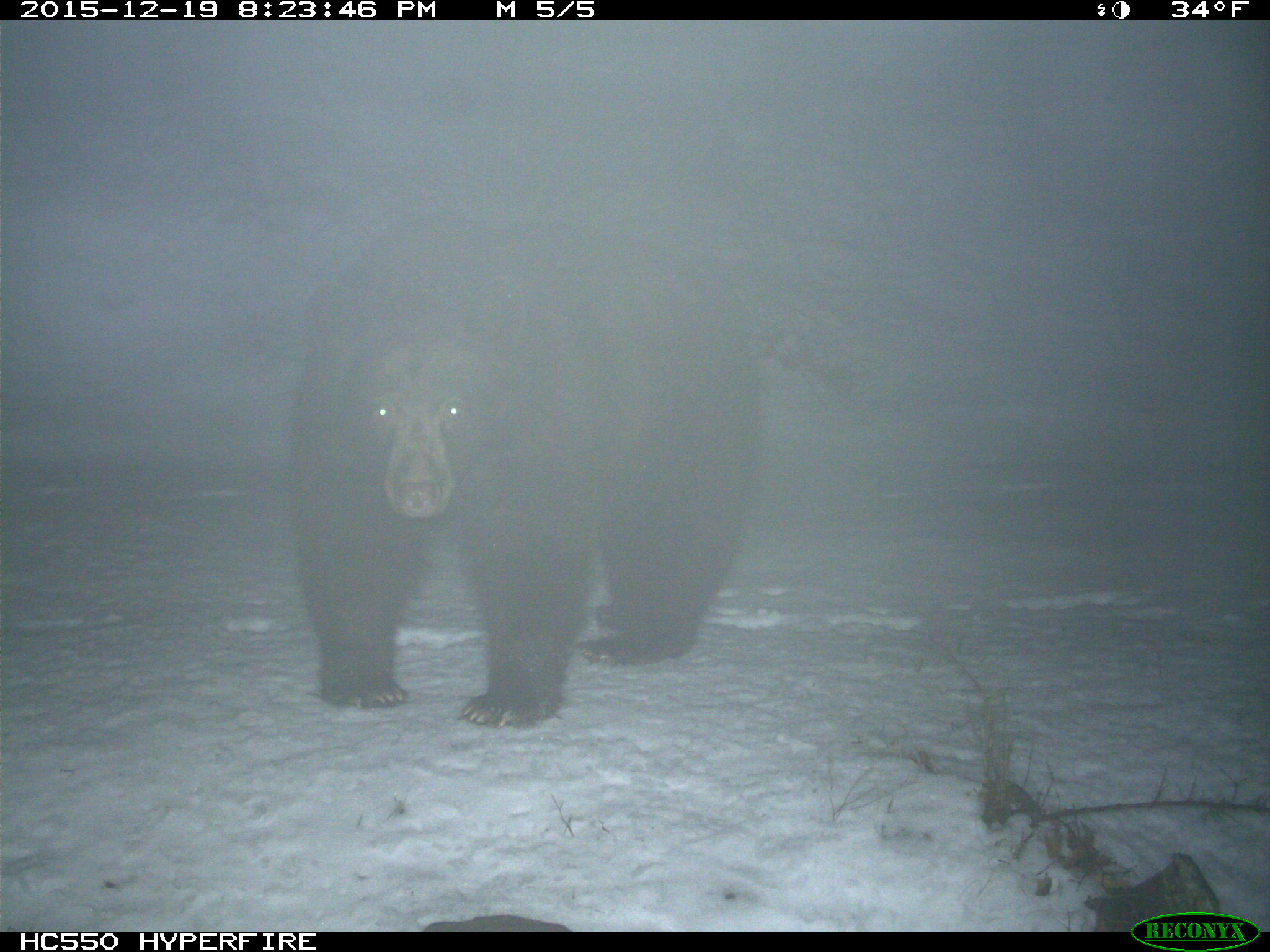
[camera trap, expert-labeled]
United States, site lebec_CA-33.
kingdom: Animalia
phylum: Chordata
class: Mammalia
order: Carnivora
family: Ursidae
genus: Ursus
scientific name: Ursus americanus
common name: american black bear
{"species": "Ursus americanus (american black bear)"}